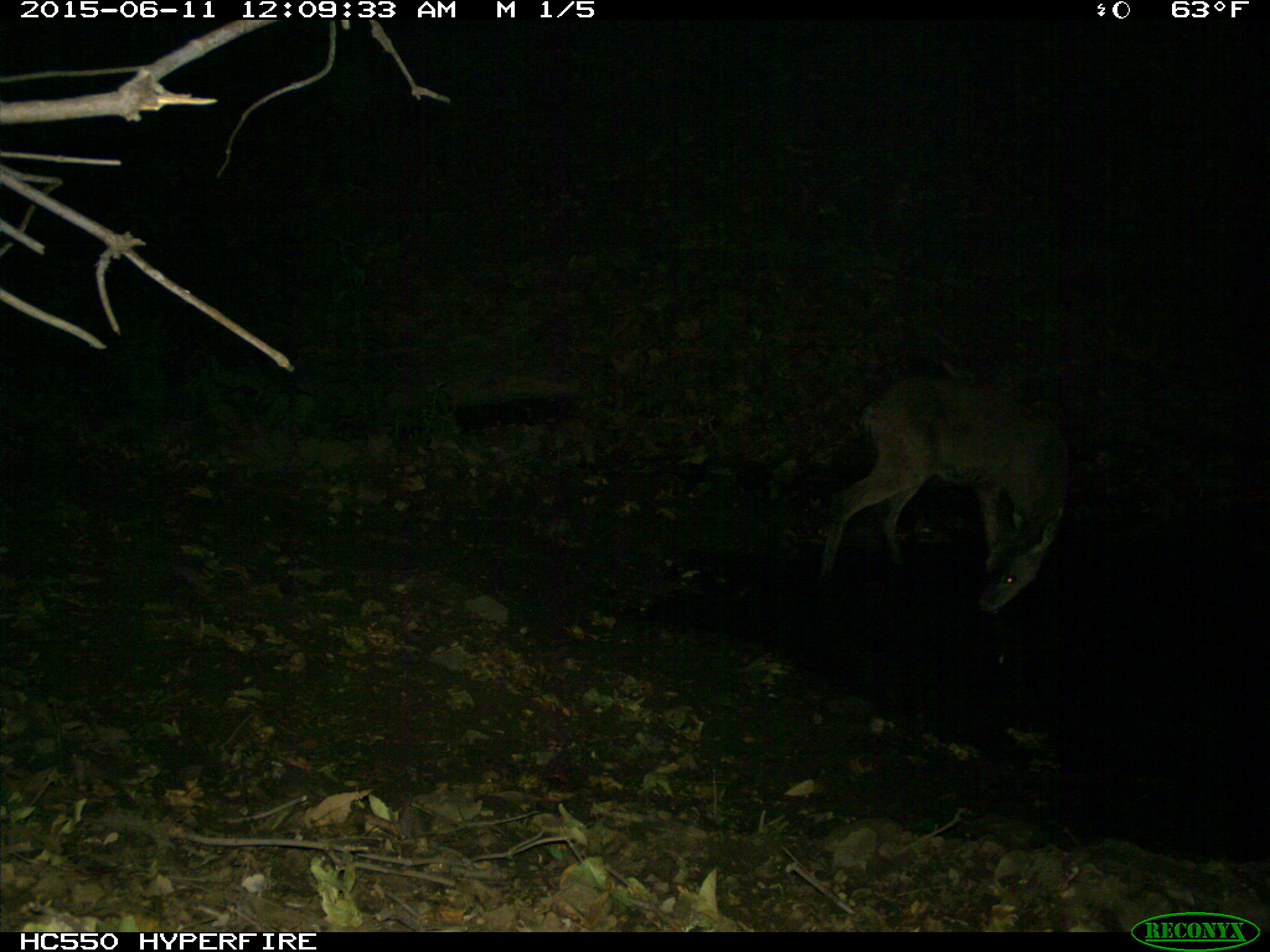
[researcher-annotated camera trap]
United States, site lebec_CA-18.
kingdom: Animalia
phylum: Chordata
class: Mammalia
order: Artiodactyla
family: Cervidae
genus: Odocoileus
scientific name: Odocoileus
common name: deer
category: unidentified deer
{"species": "unidentified deer (deer) (Odocoileus)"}